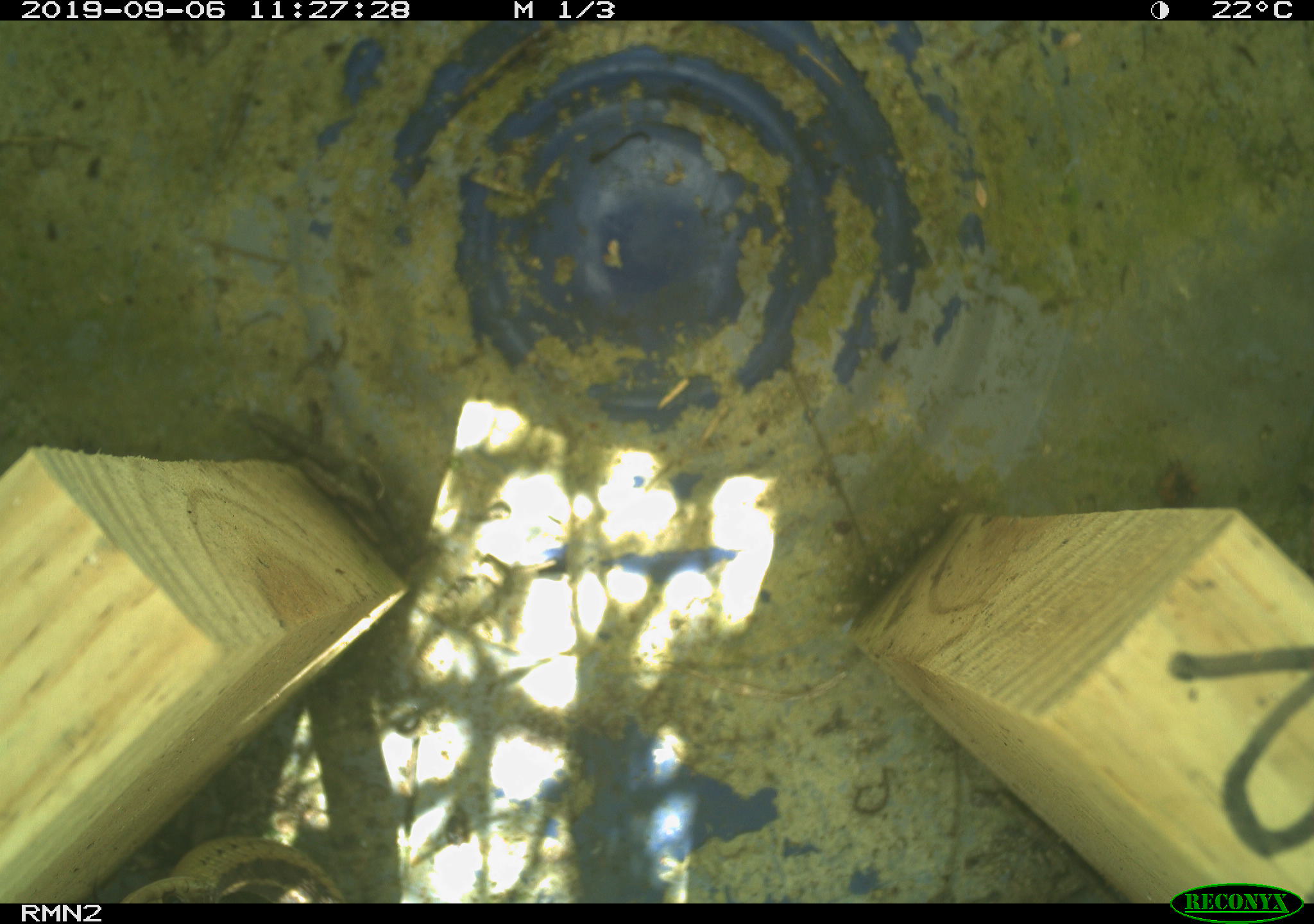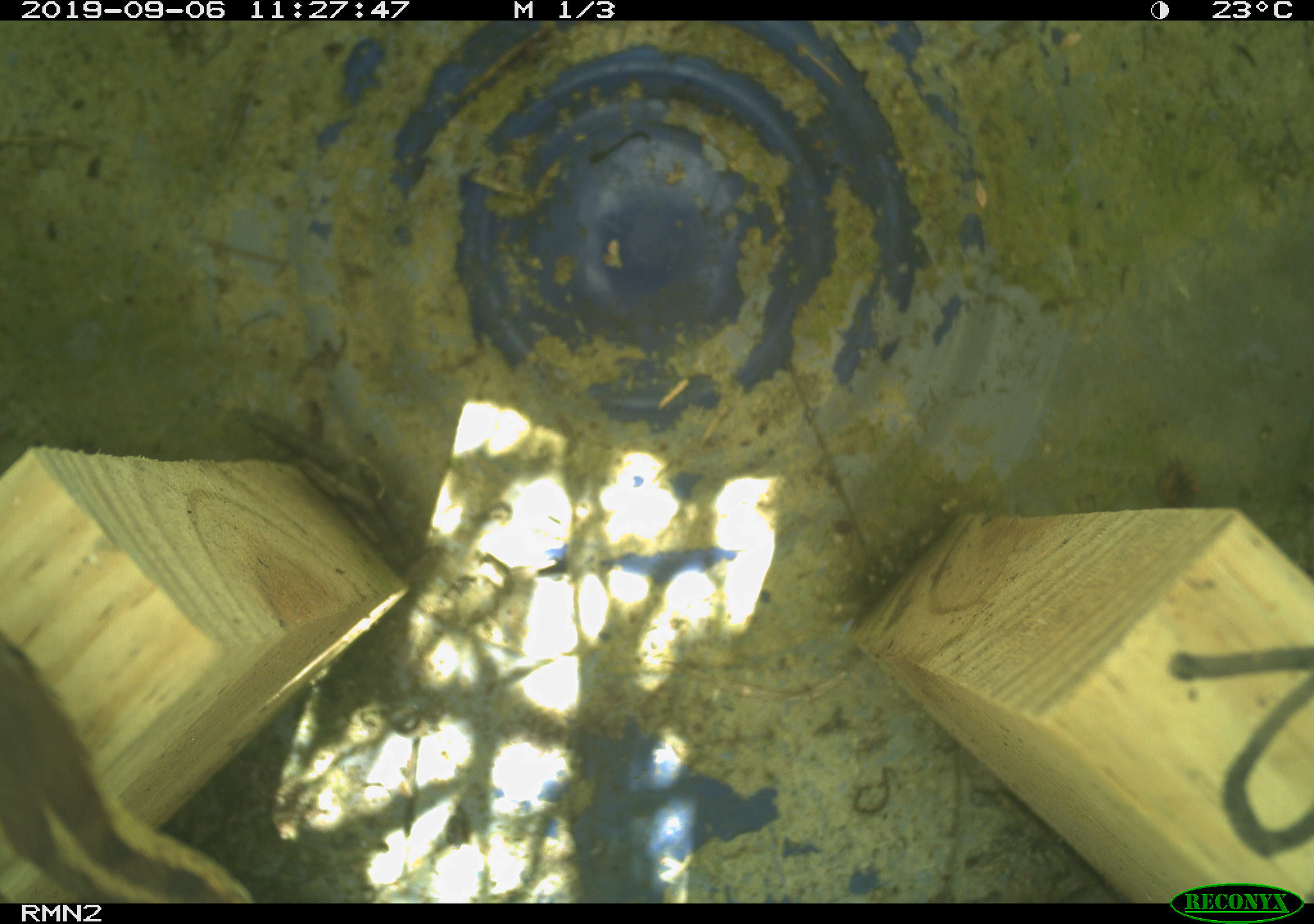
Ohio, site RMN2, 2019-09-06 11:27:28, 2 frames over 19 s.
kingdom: Animalia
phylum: Chordata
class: Reptilia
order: Squamata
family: Colubridae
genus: Thamnophis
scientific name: Thamnophis sirtalis sirtalis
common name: eastern gartersnake